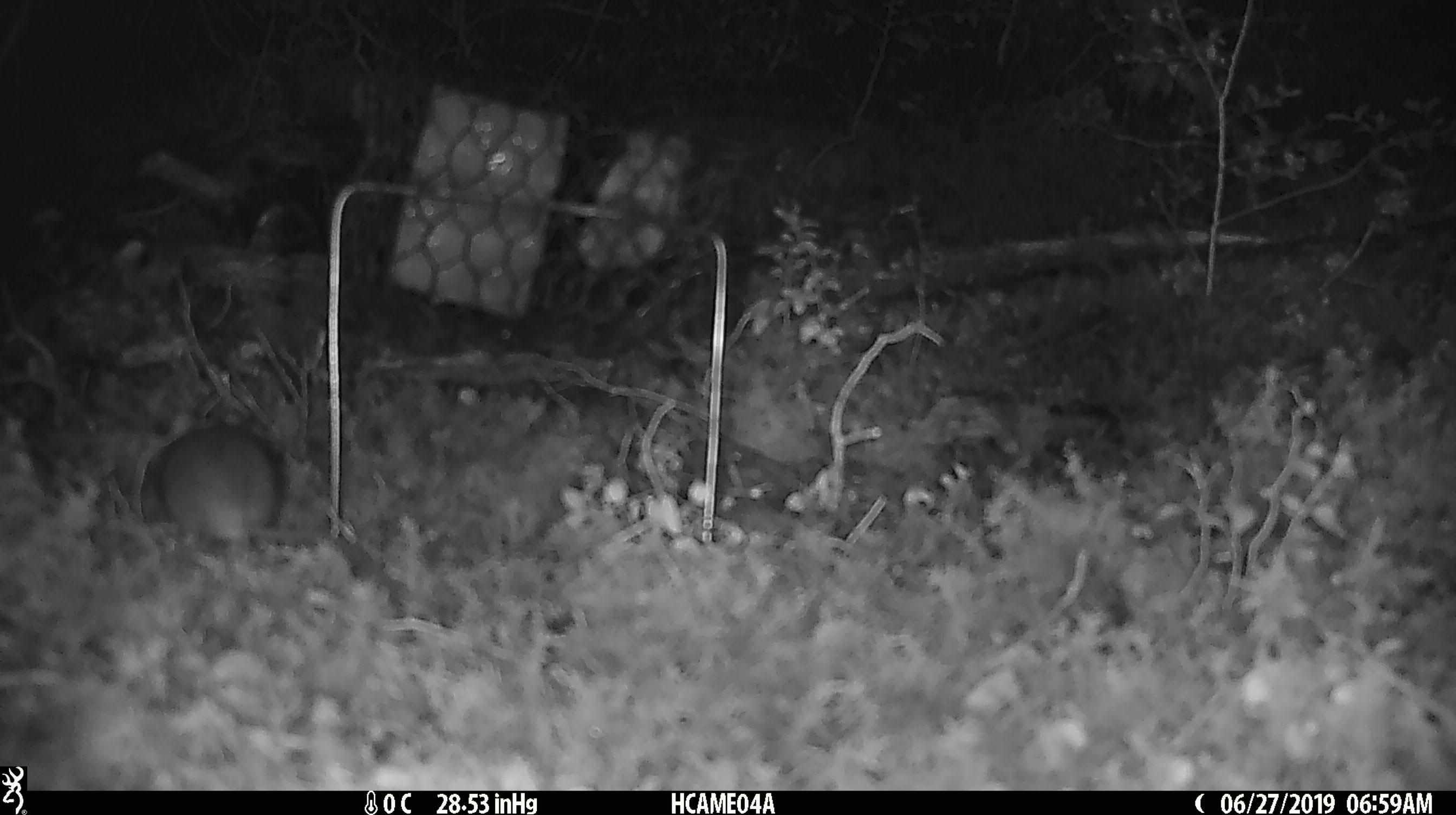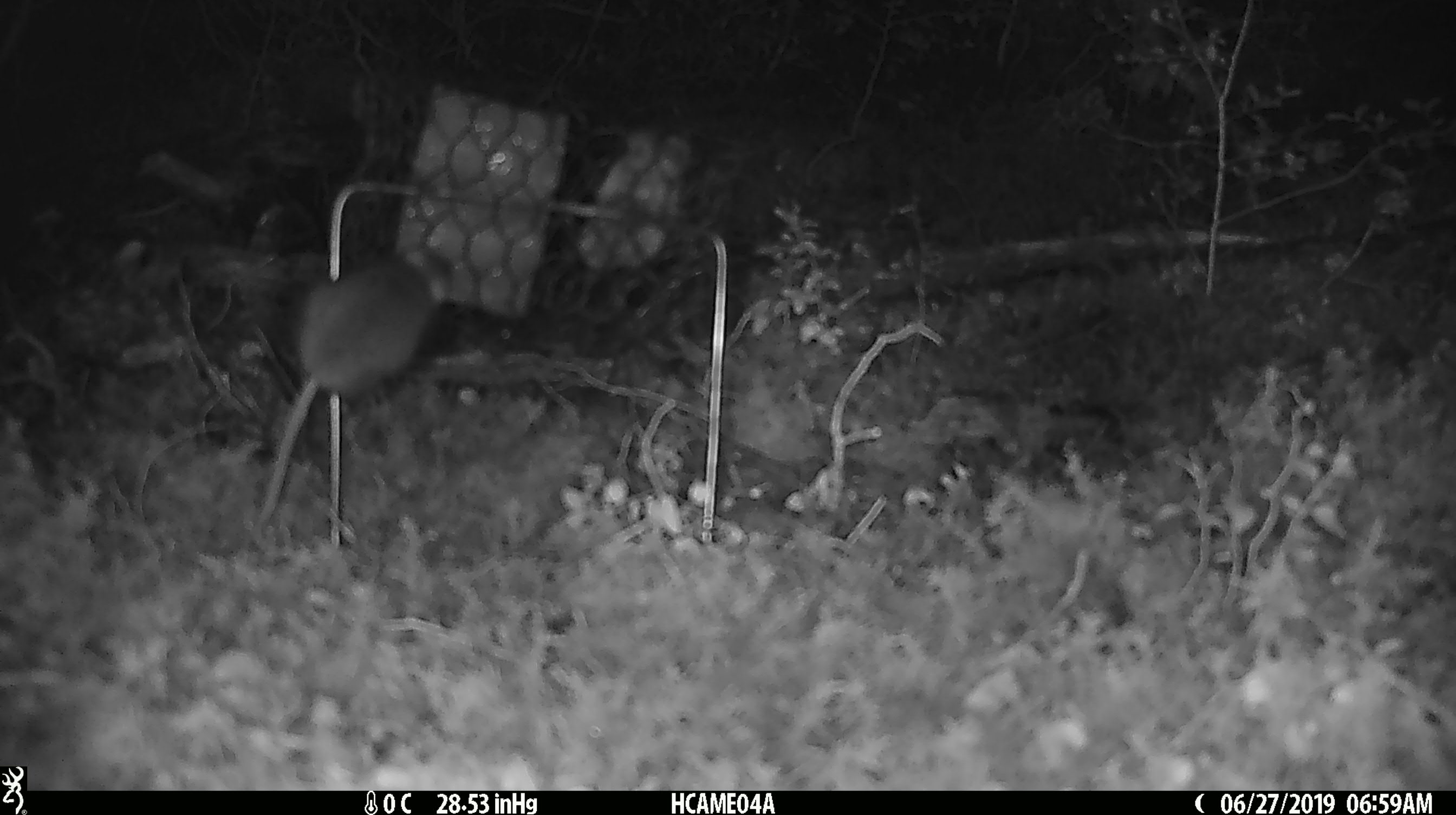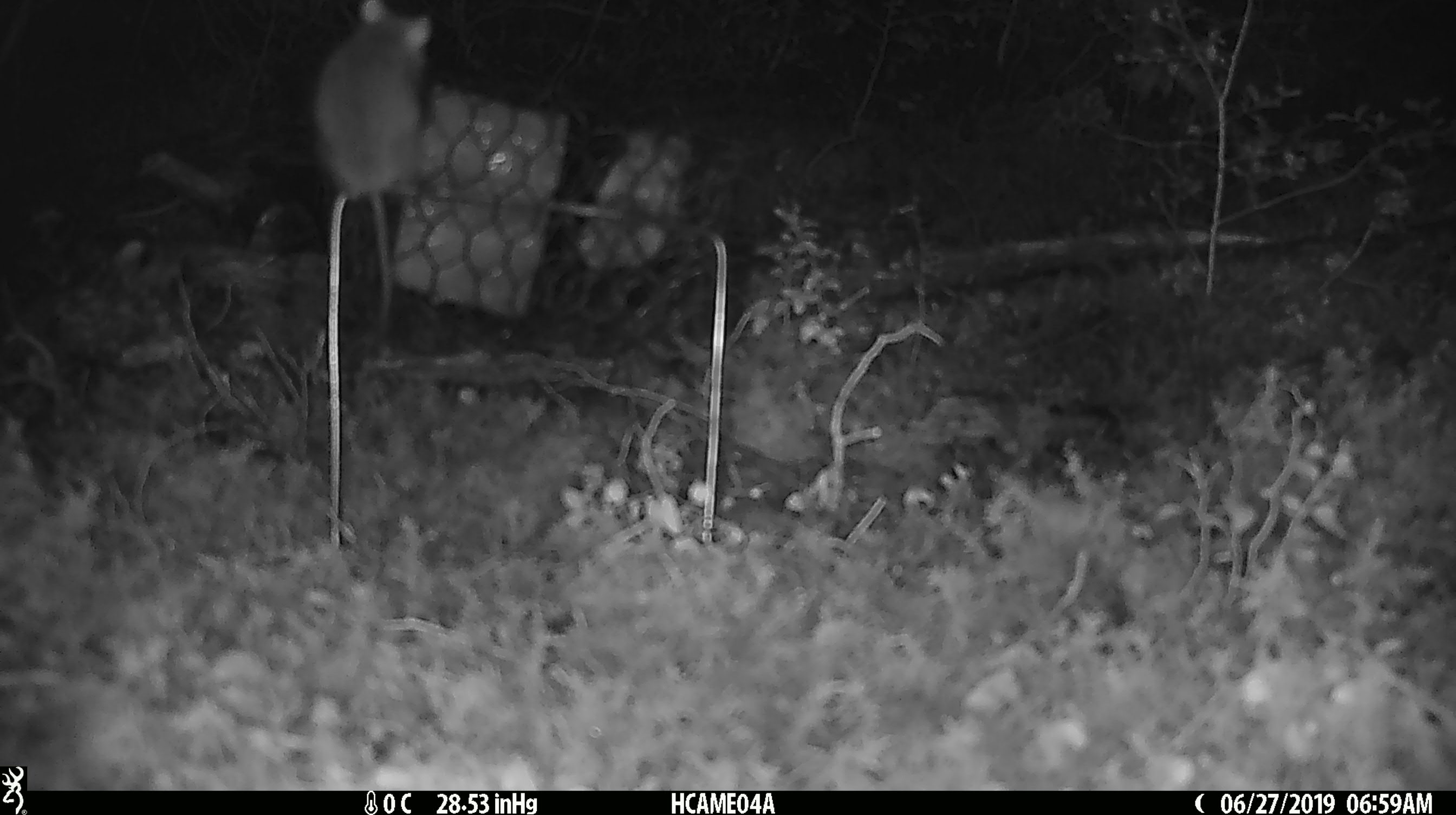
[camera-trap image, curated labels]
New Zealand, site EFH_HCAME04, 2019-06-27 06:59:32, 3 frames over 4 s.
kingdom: Animalia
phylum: Chordata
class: Mammalia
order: Rodentia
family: Muridae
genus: Mus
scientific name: Mus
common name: mouse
Mouse (Mus).